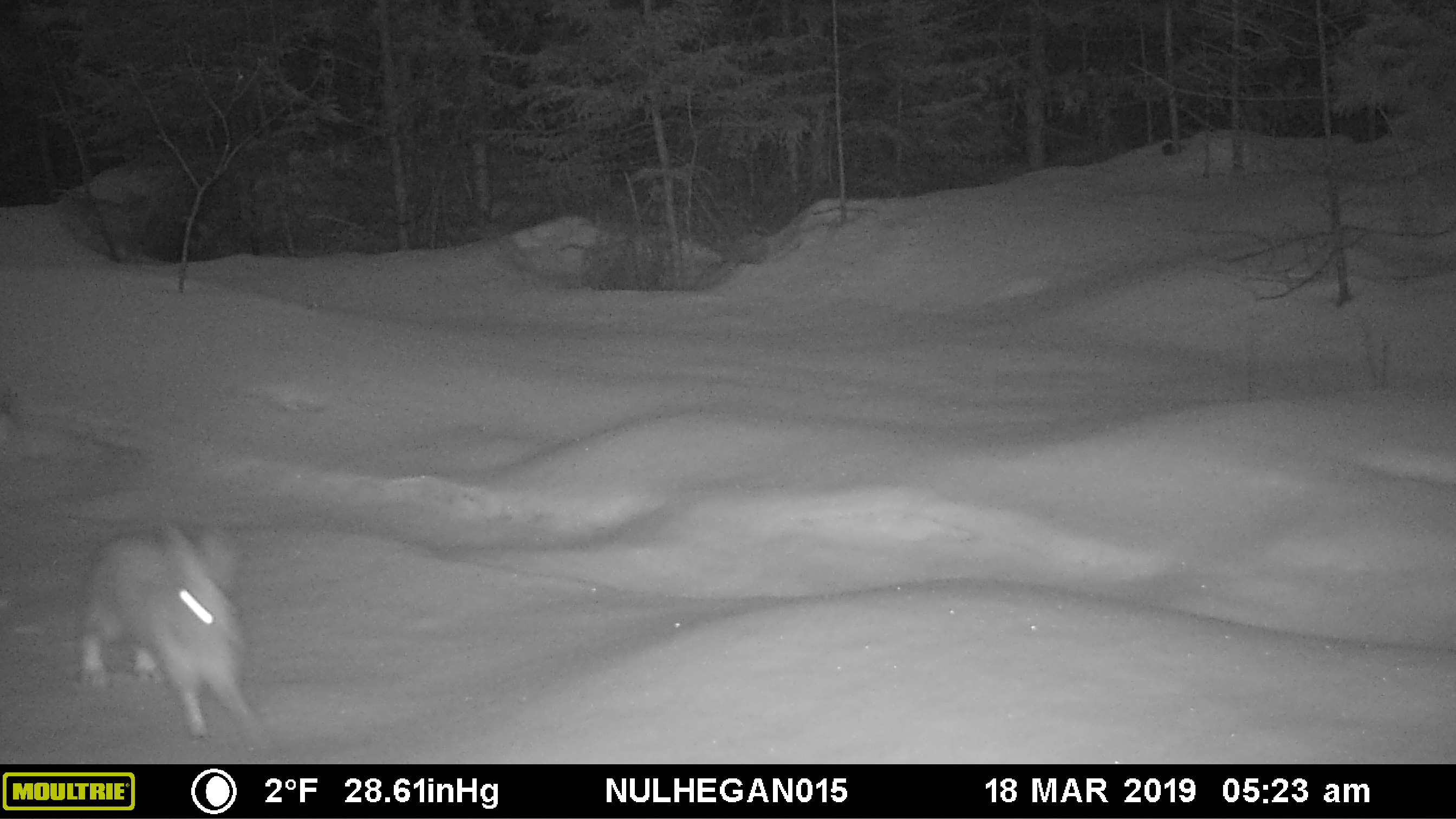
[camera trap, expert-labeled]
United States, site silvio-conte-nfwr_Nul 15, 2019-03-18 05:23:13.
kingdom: Animalia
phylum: Chordata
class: Mammalia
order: Lagomorpha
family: Leporidae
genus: Lepus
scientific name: Lepus americanus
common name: snowshoe hare